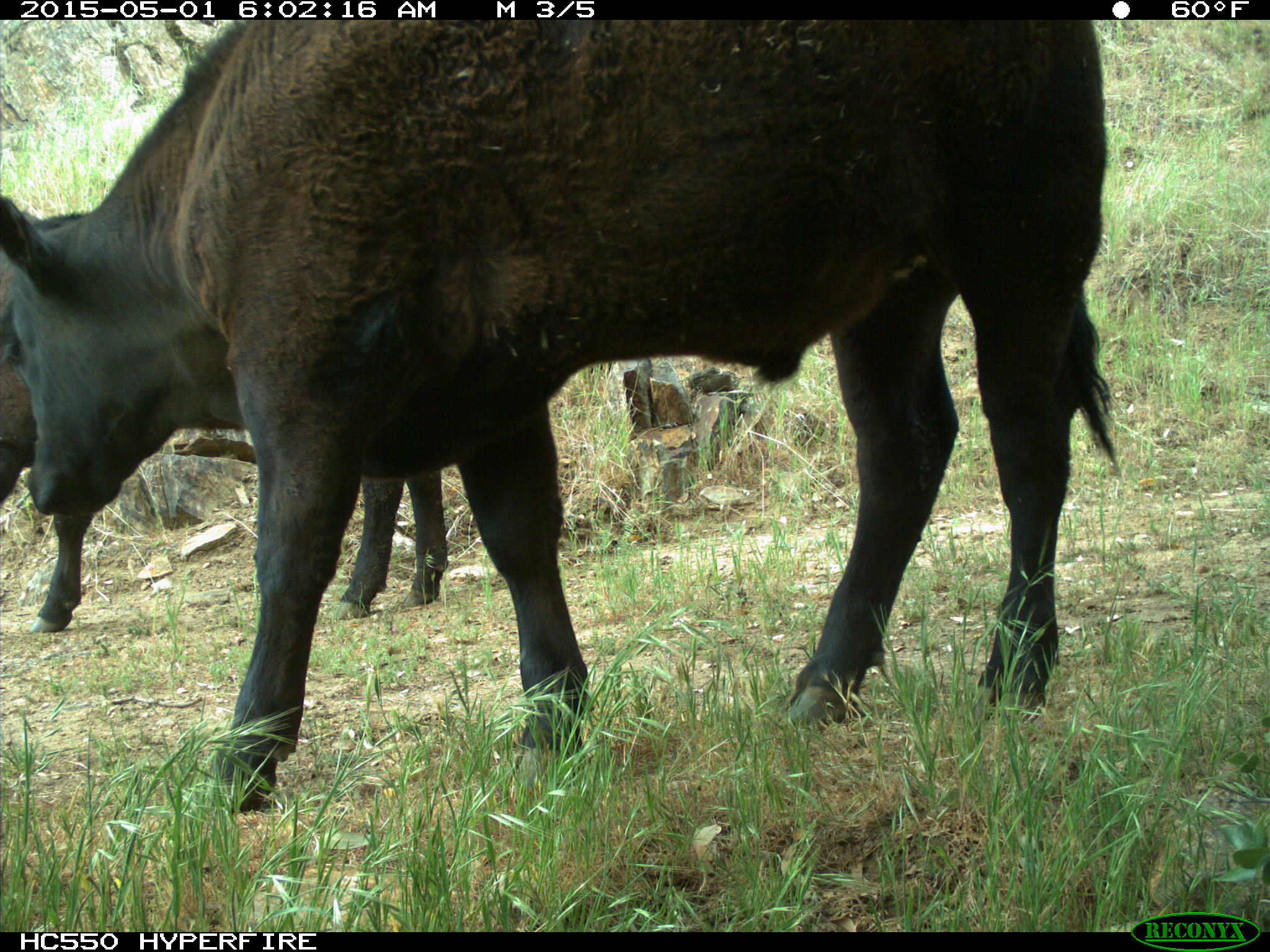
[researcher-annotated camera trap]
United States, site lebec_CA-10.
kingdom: Animalia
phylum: Chordata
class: Mammalia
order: Artiodactyla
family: Bovidae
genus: Bos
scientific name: Bos taurus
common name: domestic cow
Bos taurus (domestic cow).